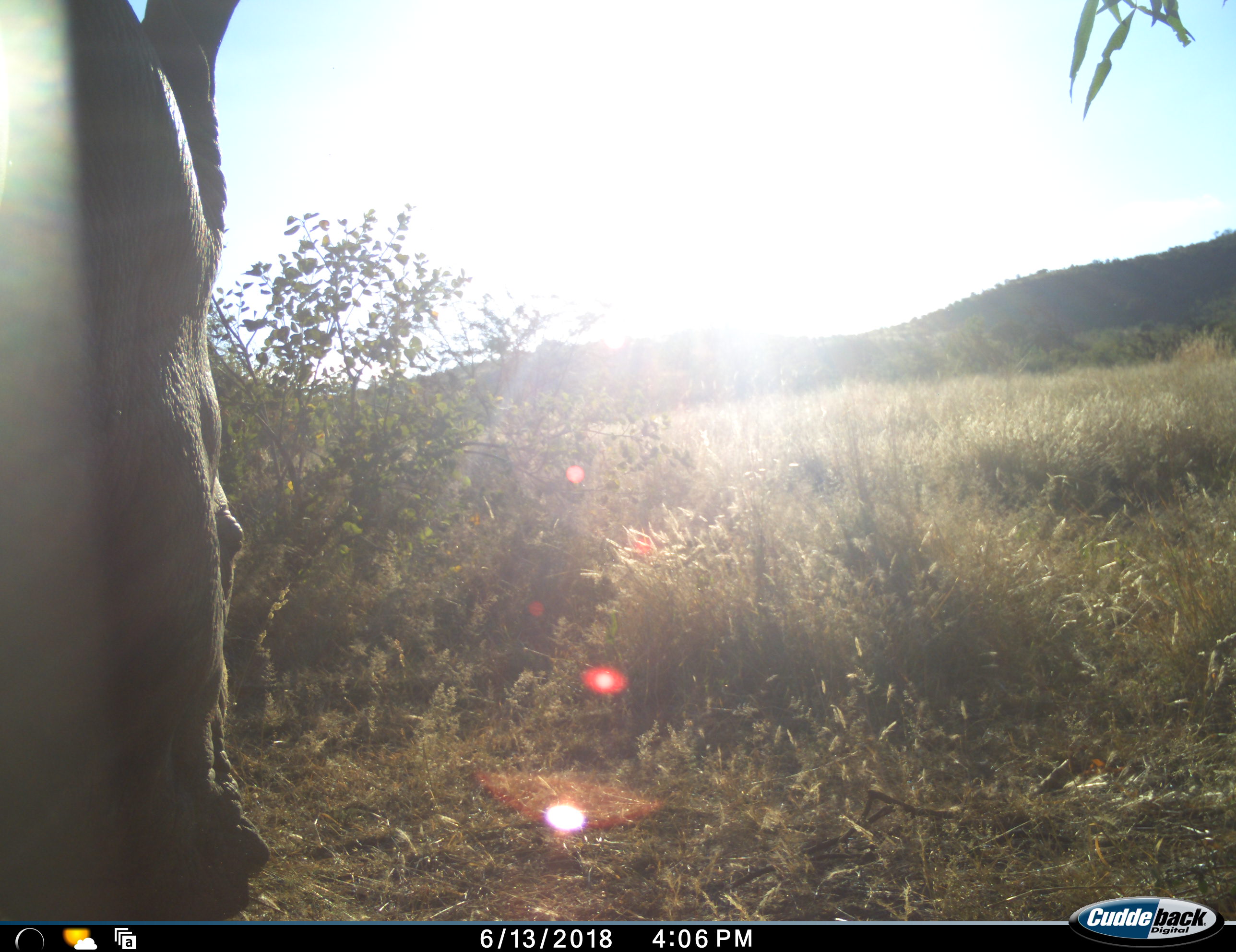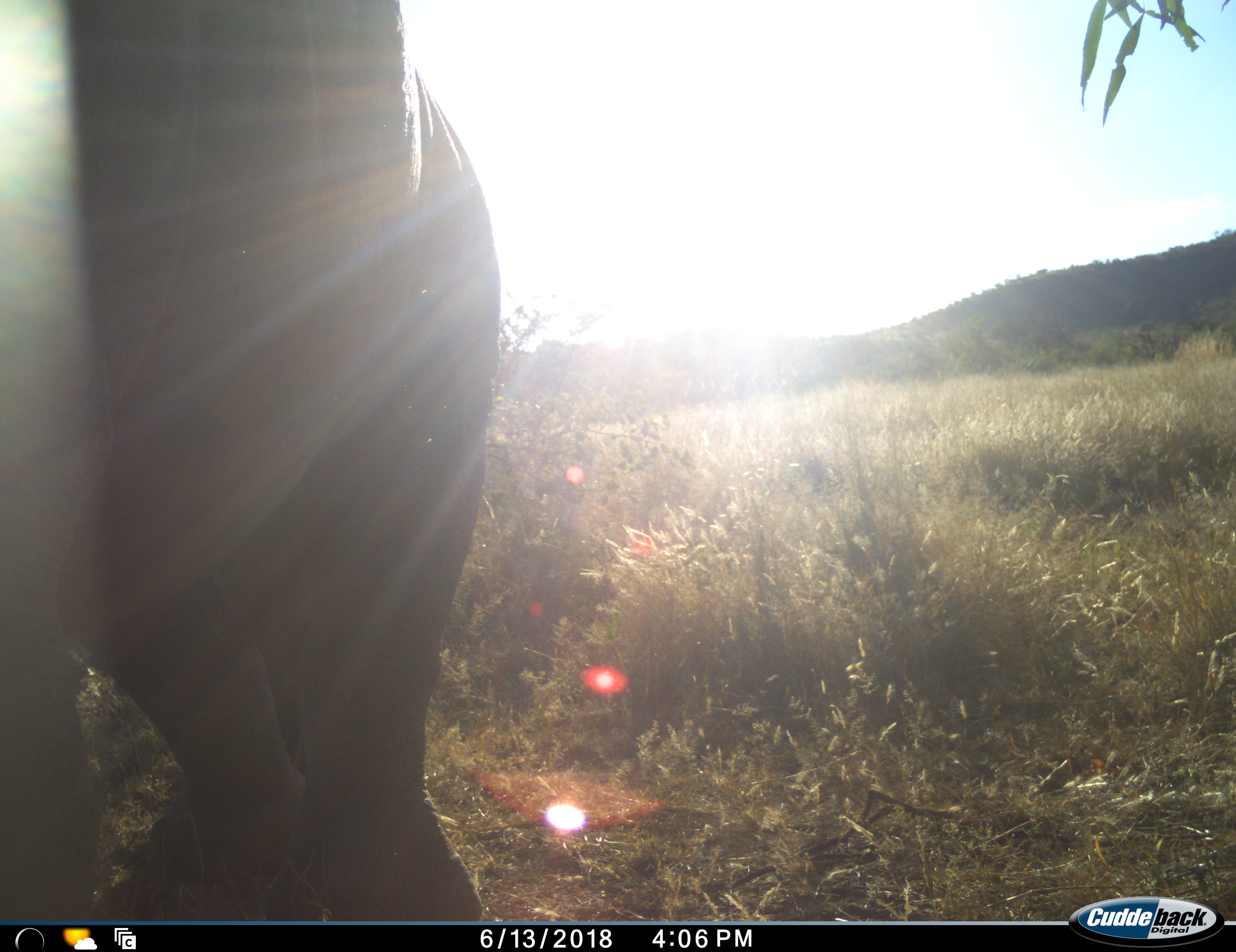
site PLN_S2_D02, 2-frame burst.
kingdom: Animalia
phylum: Chordata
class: Mammalia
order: Perissodactyla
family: Rhinocerotidae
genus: Ceratotherium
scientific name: Ceratotherium simum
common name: white rhinoceros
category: rhinoceroswhite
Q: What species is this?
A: Rhinoceroswhite (white rhinoceros) (Ceratotherium simum).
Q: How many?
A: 1.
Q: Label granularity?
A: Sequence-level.